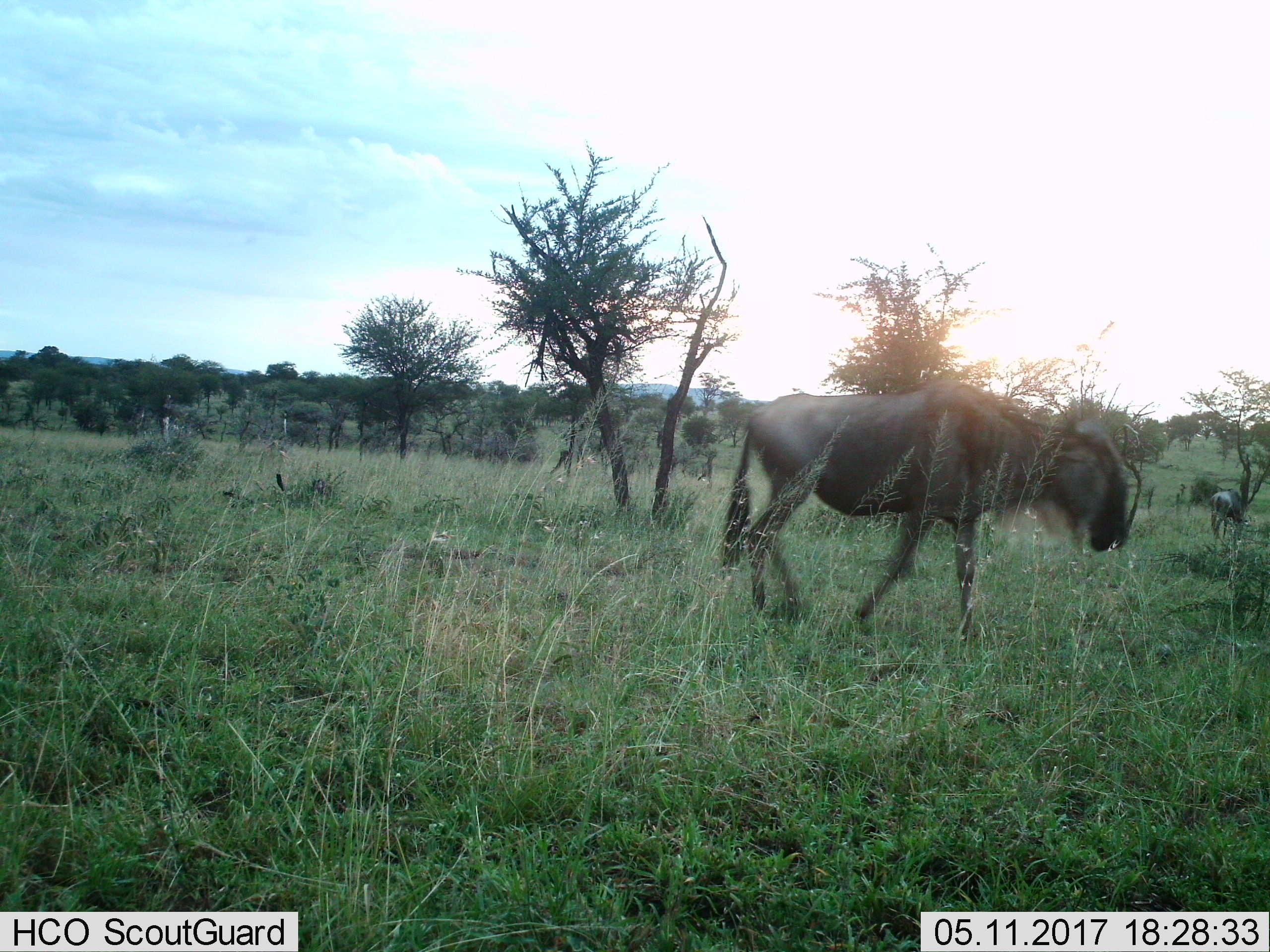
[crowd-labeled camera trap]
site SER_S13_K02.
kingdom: Animalia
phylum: Chordata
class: Mammalia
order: Artiodactyla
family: Bovidae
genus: Connochaetes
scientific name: Connochaetes taurinus taurinus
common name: blue wildebeest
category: wildebeestblue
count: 2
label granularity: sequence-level